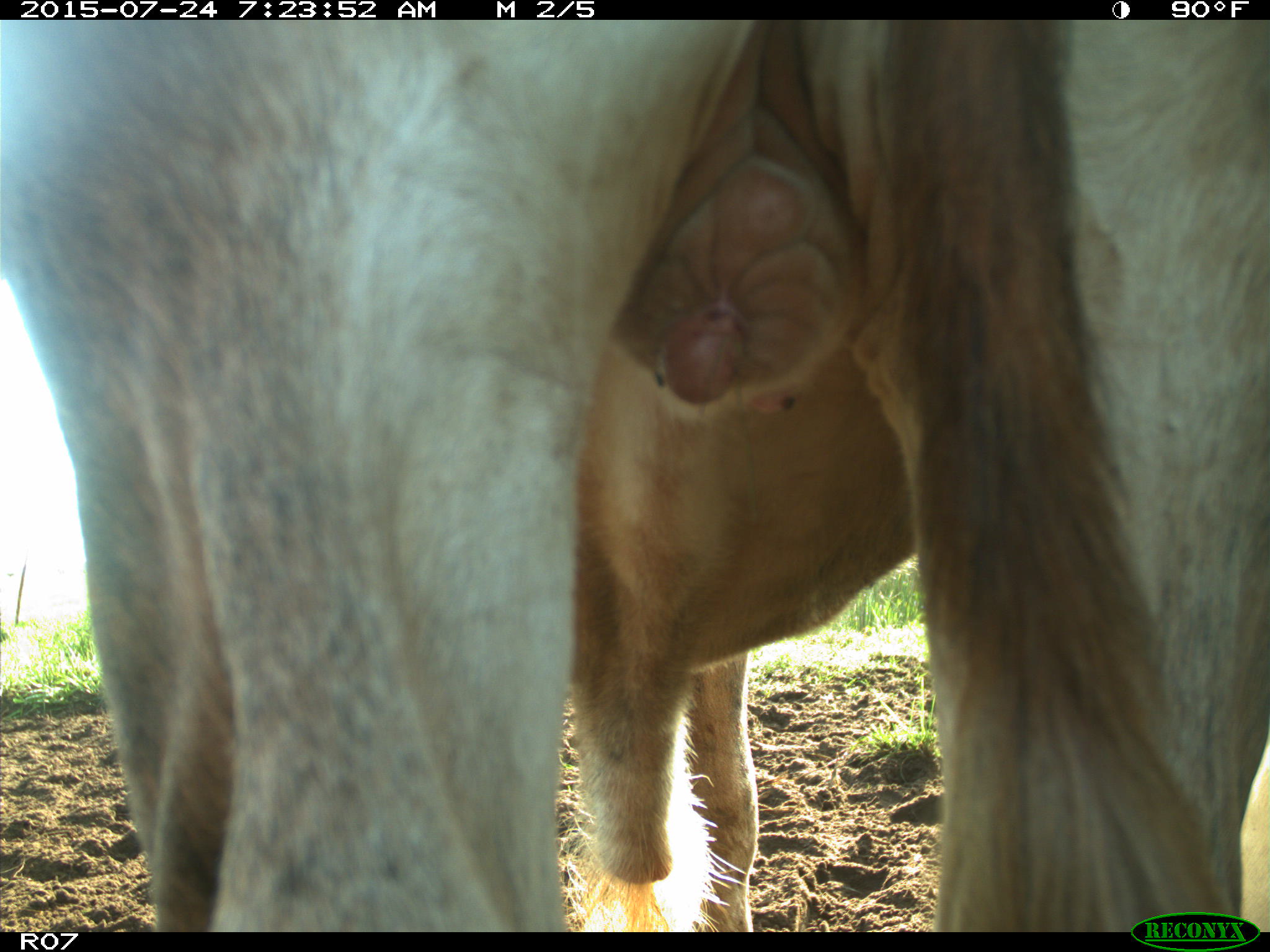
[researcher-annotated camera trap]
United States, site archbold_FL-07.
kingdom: Animalia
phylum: Chordata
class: Mammalia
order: Artiodactyla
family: Bovidae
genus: Bos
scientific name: Bos taurus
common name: domestic cow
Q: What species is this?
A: Bos taurus (domestic cow).